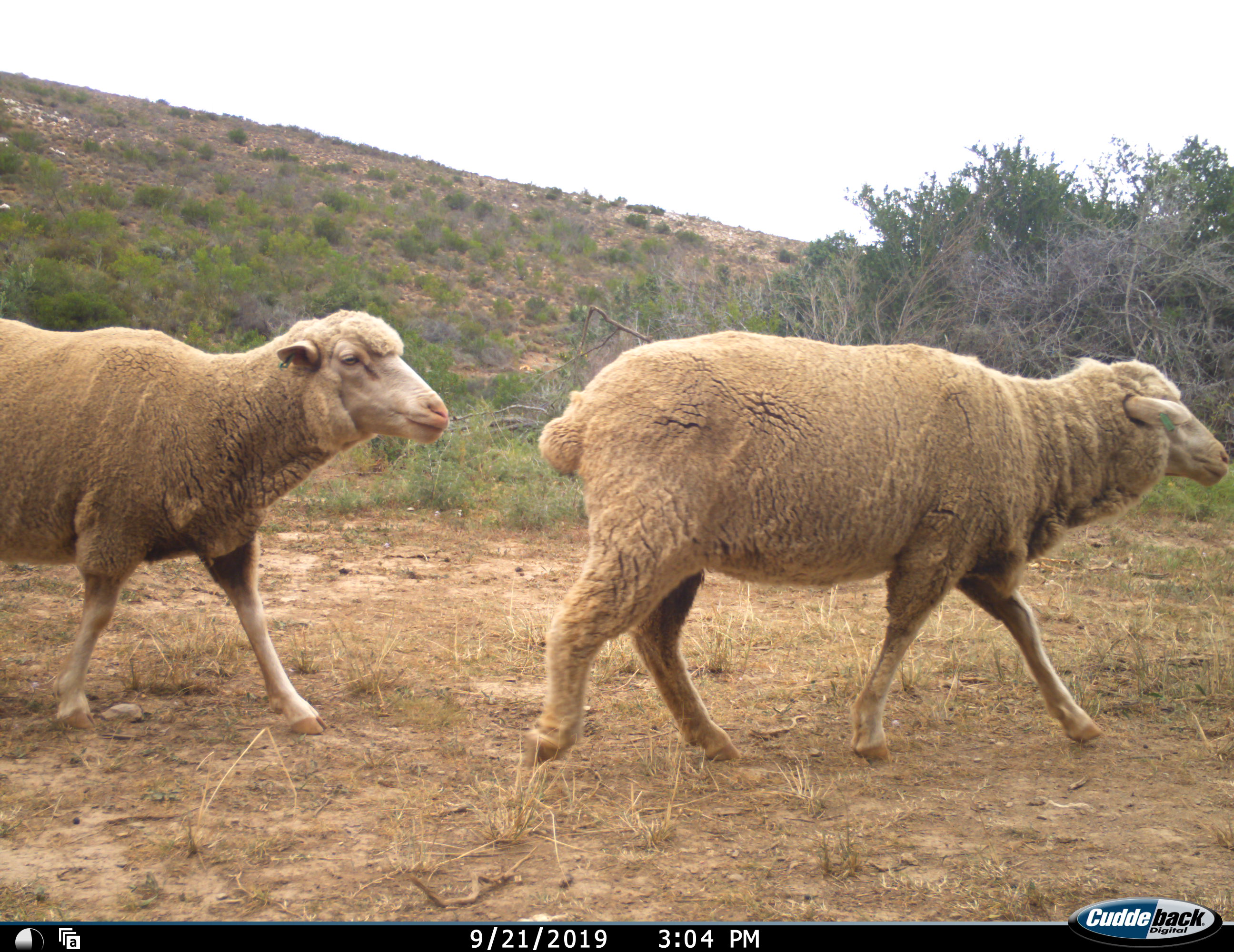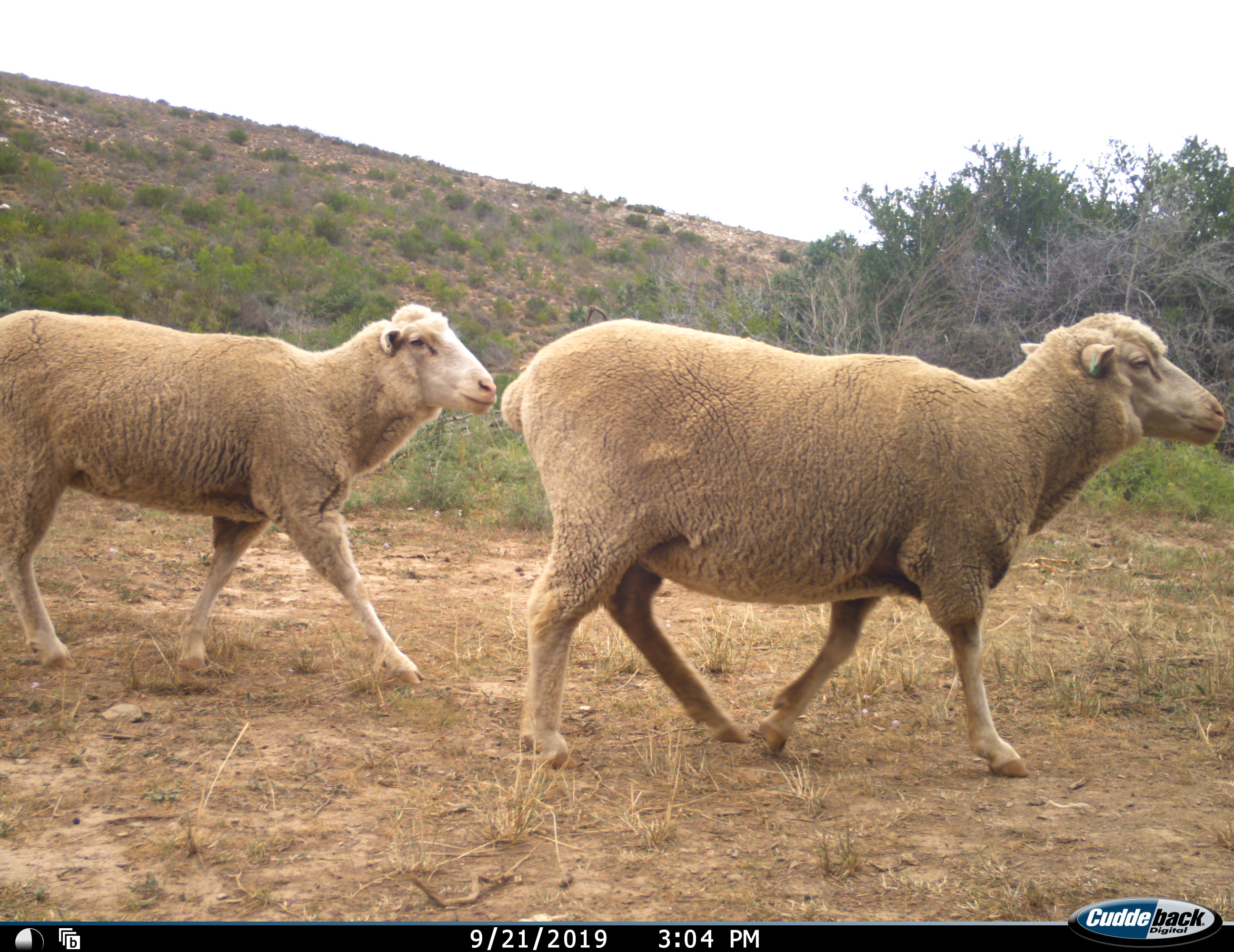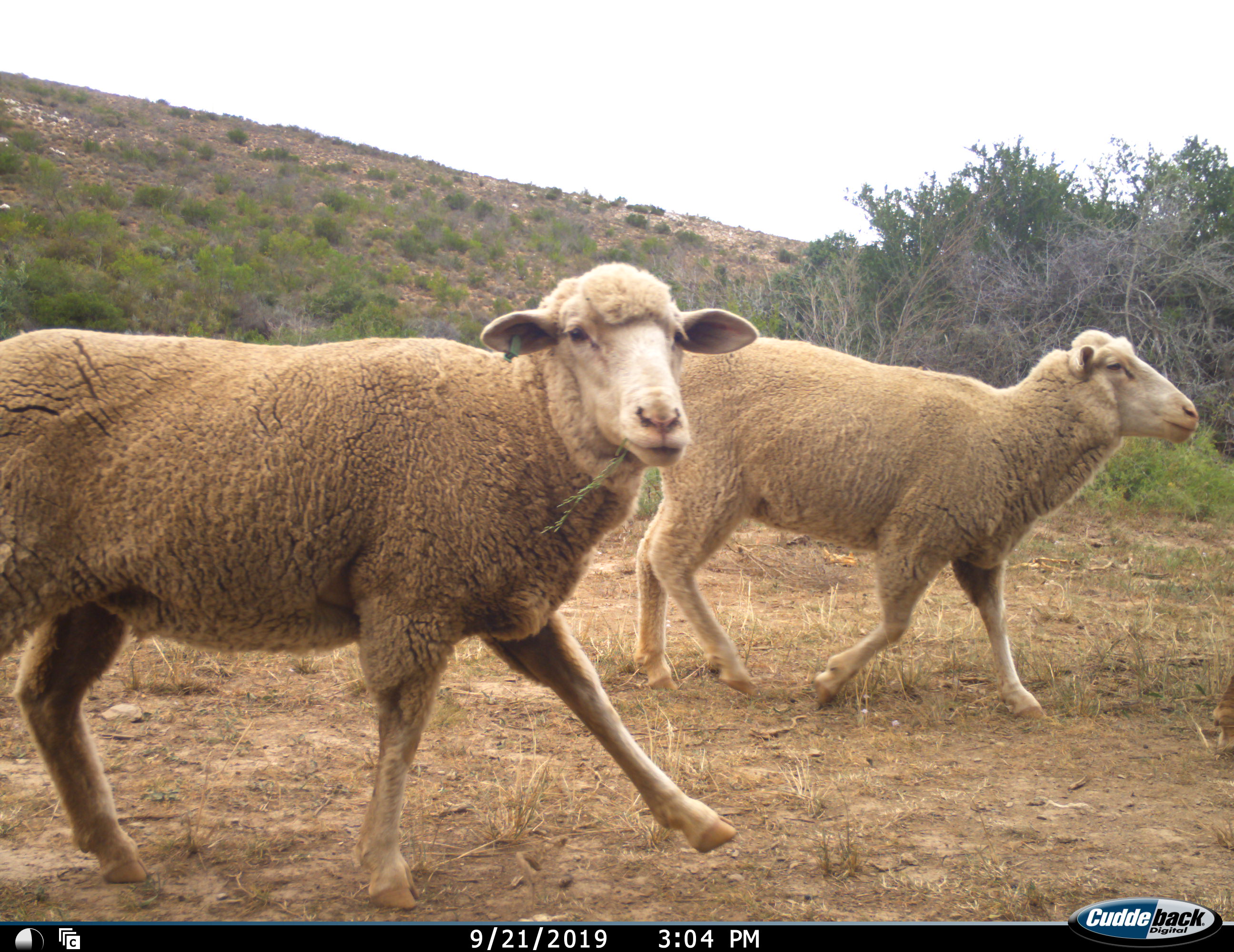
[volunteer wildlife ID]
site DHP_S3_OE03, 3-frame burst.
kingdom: Animalia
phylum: Chordata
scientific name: Vertebrata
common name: domestic animal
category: domesticanimal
Domesticanimal (domestic animal) (Vertebrata), count 3. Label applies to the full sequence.